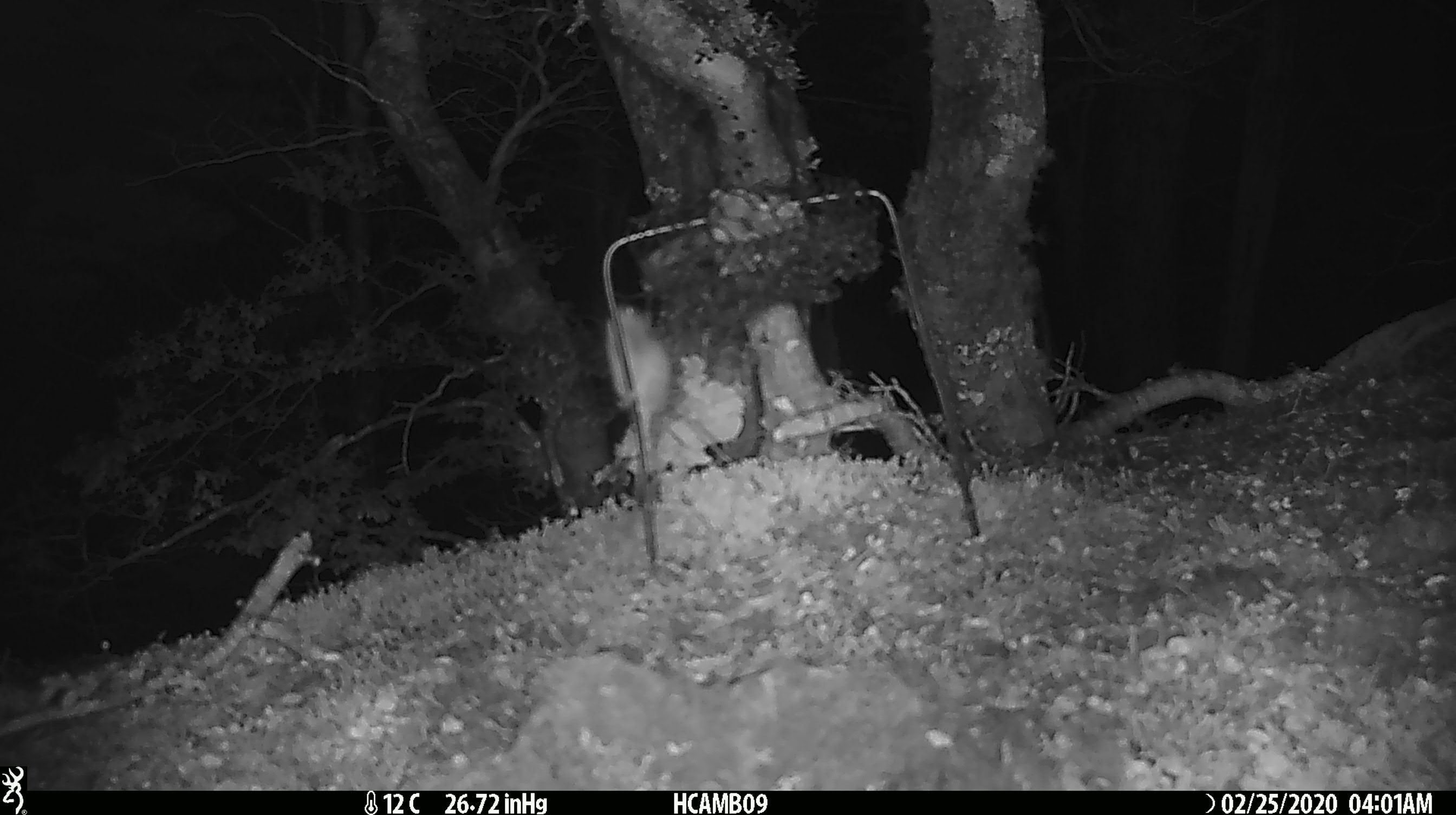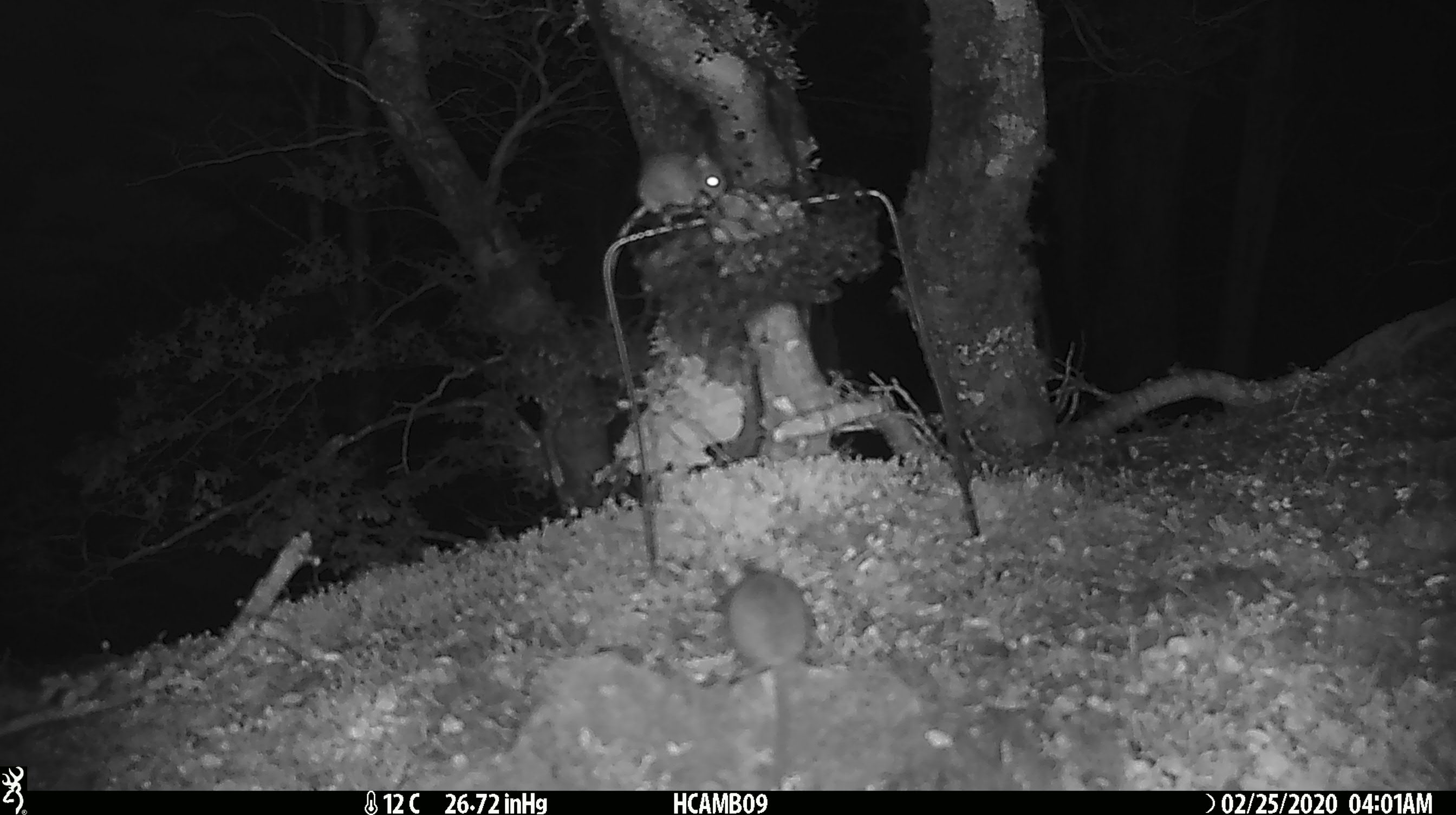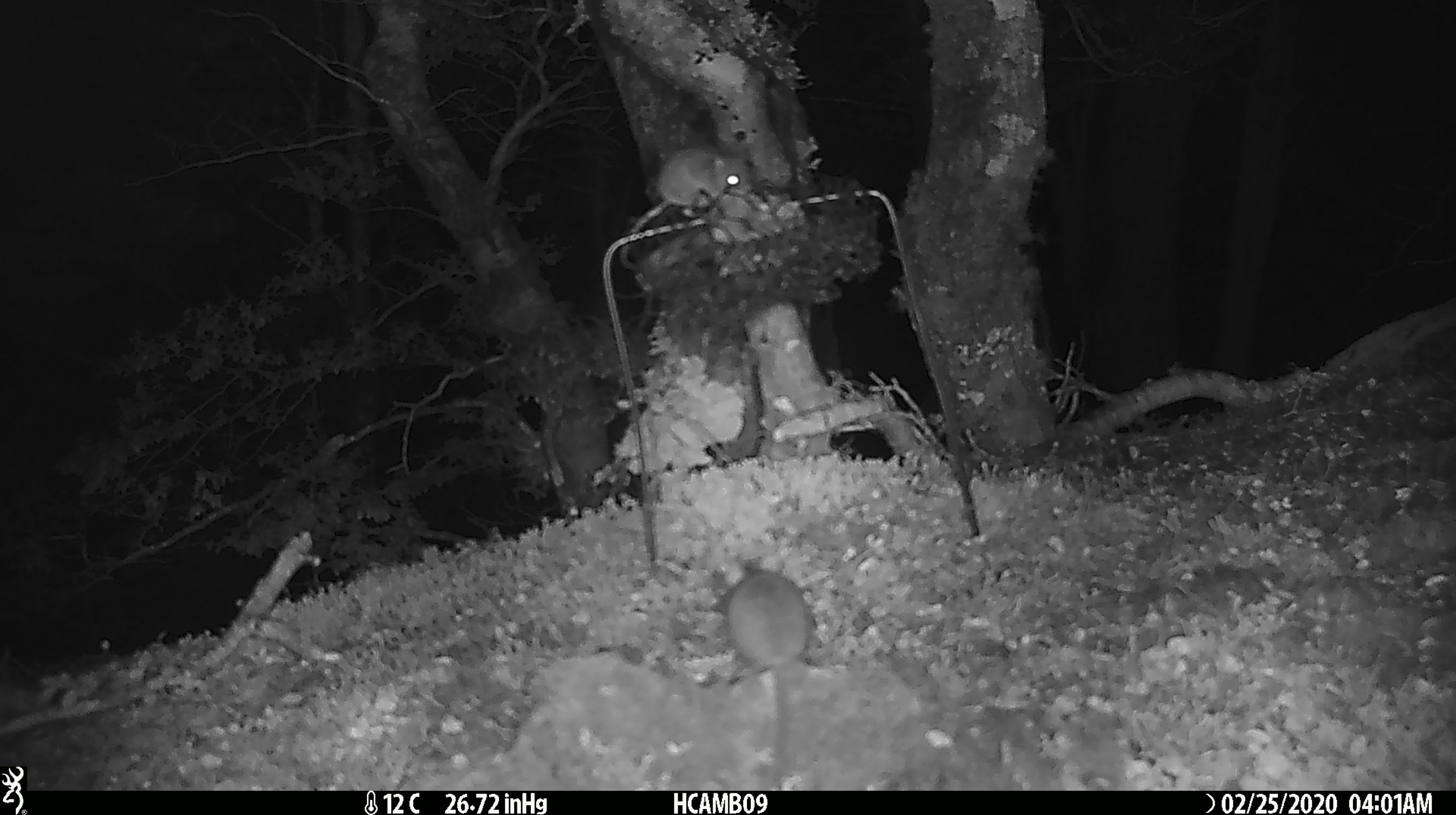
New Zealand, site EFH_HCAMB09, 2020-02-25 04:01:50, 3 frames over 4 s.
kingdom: Animalia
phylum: Chordata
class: Mammalia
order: Rodentia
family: Muridae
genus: Mus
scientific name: Mus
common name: mouse